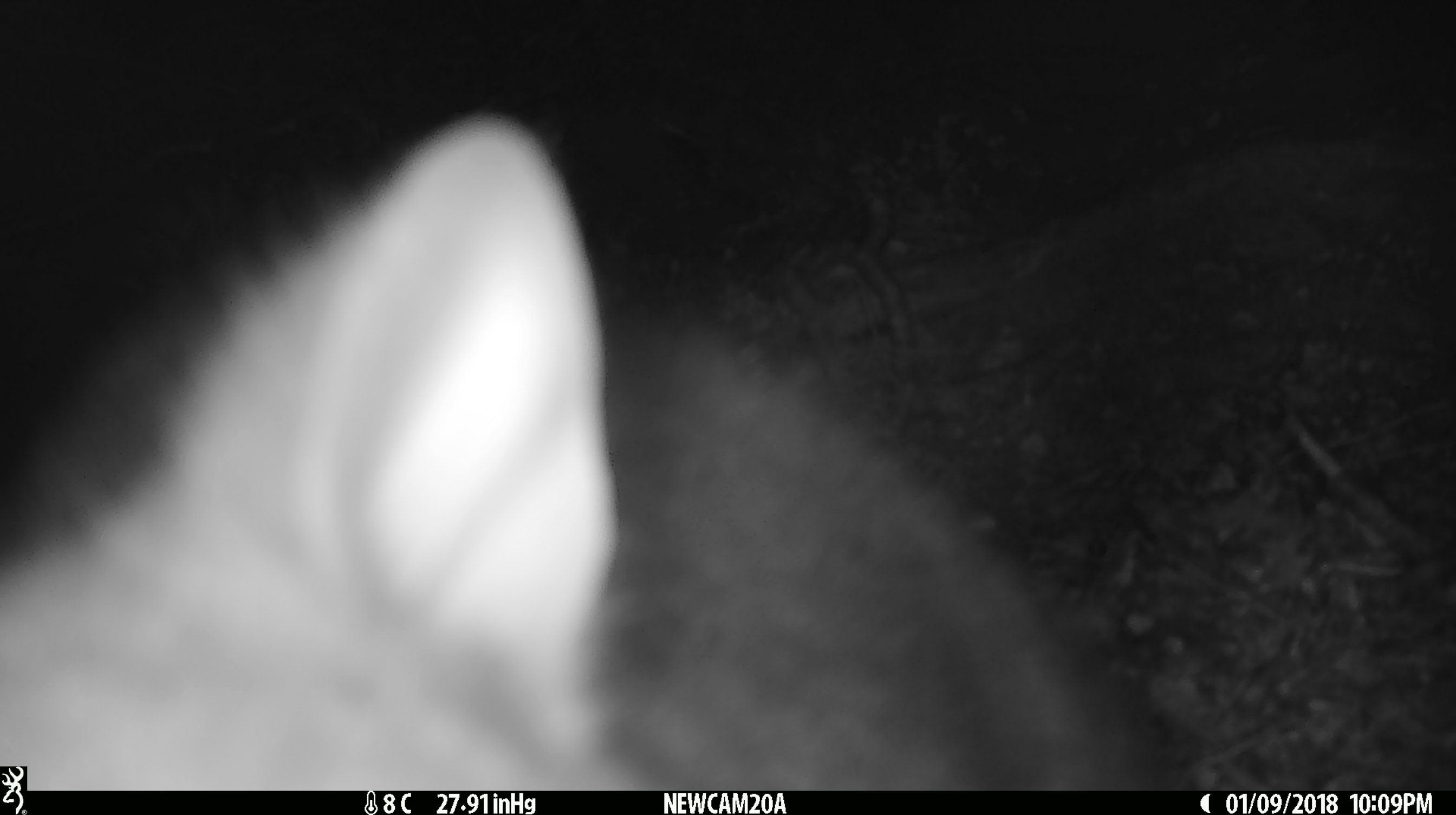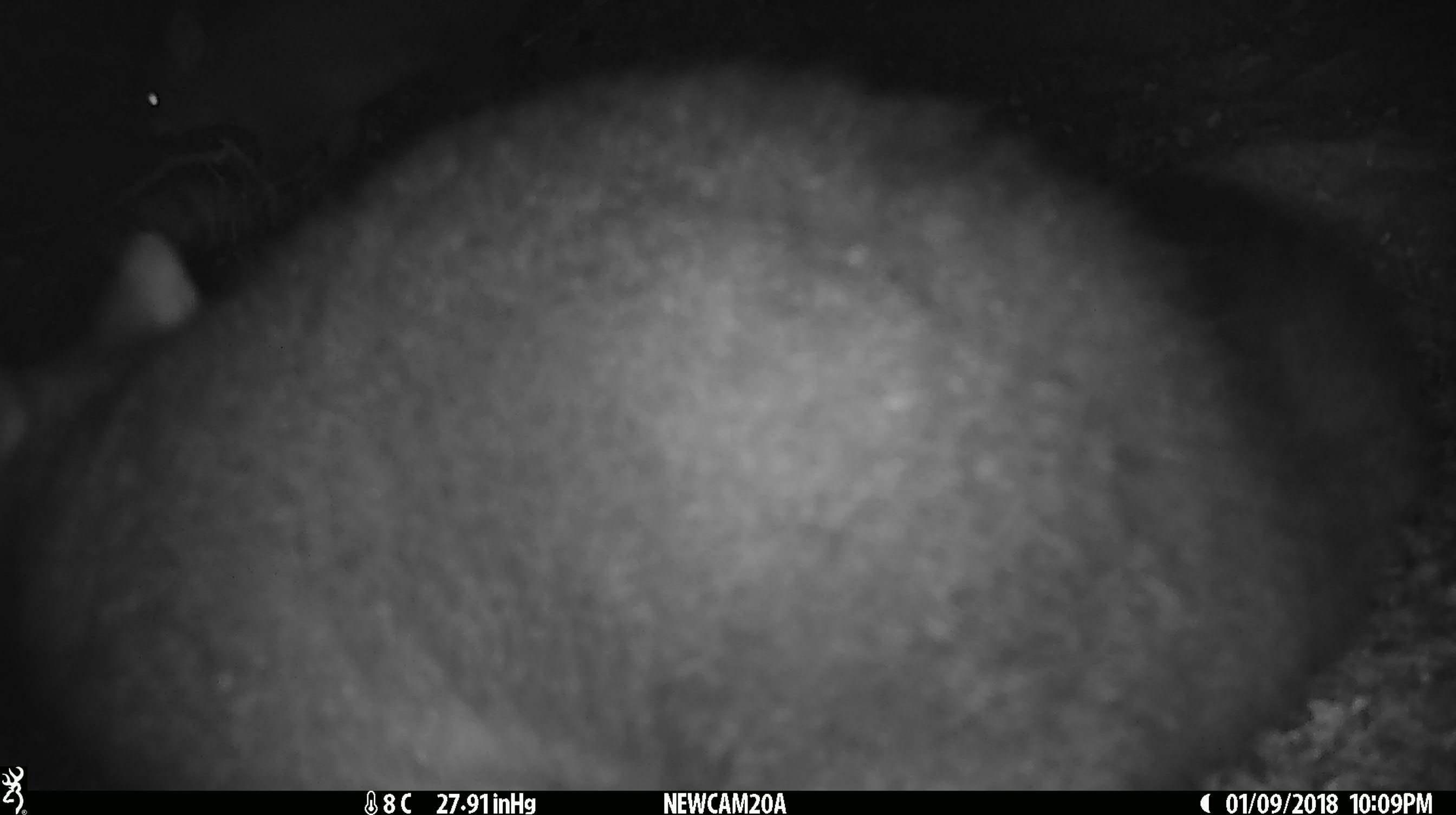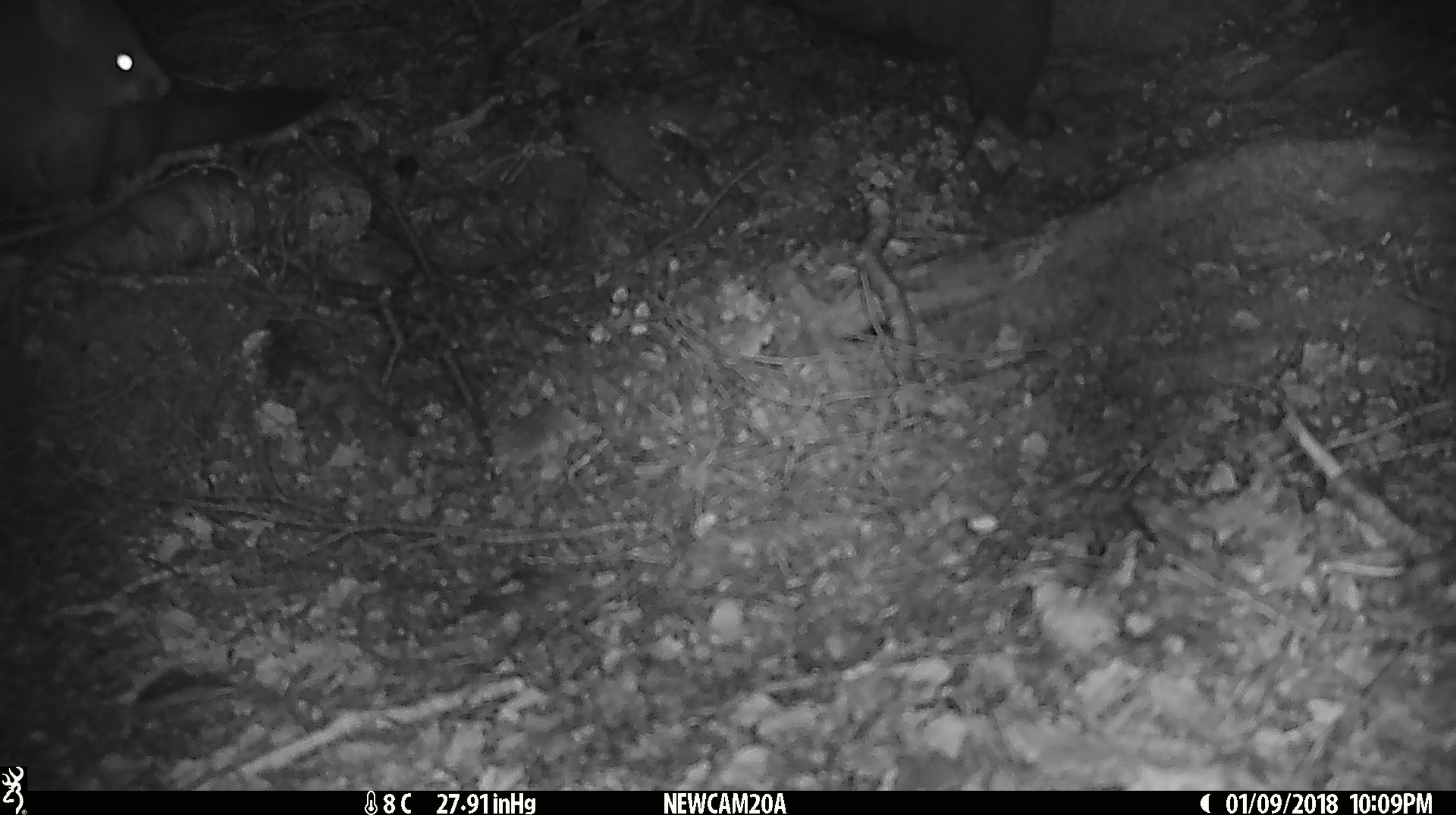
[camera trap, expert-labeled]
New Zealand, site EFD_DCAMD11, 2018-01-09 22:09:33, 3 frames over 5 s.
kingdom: Animalia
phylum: Chordata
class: Mammalia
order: Diprotodontia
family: Phalangeridae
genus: Trichosurus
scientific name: Trichosurus vulpecula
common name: common brushtail possum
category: possum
Possum (common brushtail possum) (Trichosurus vulpecula).